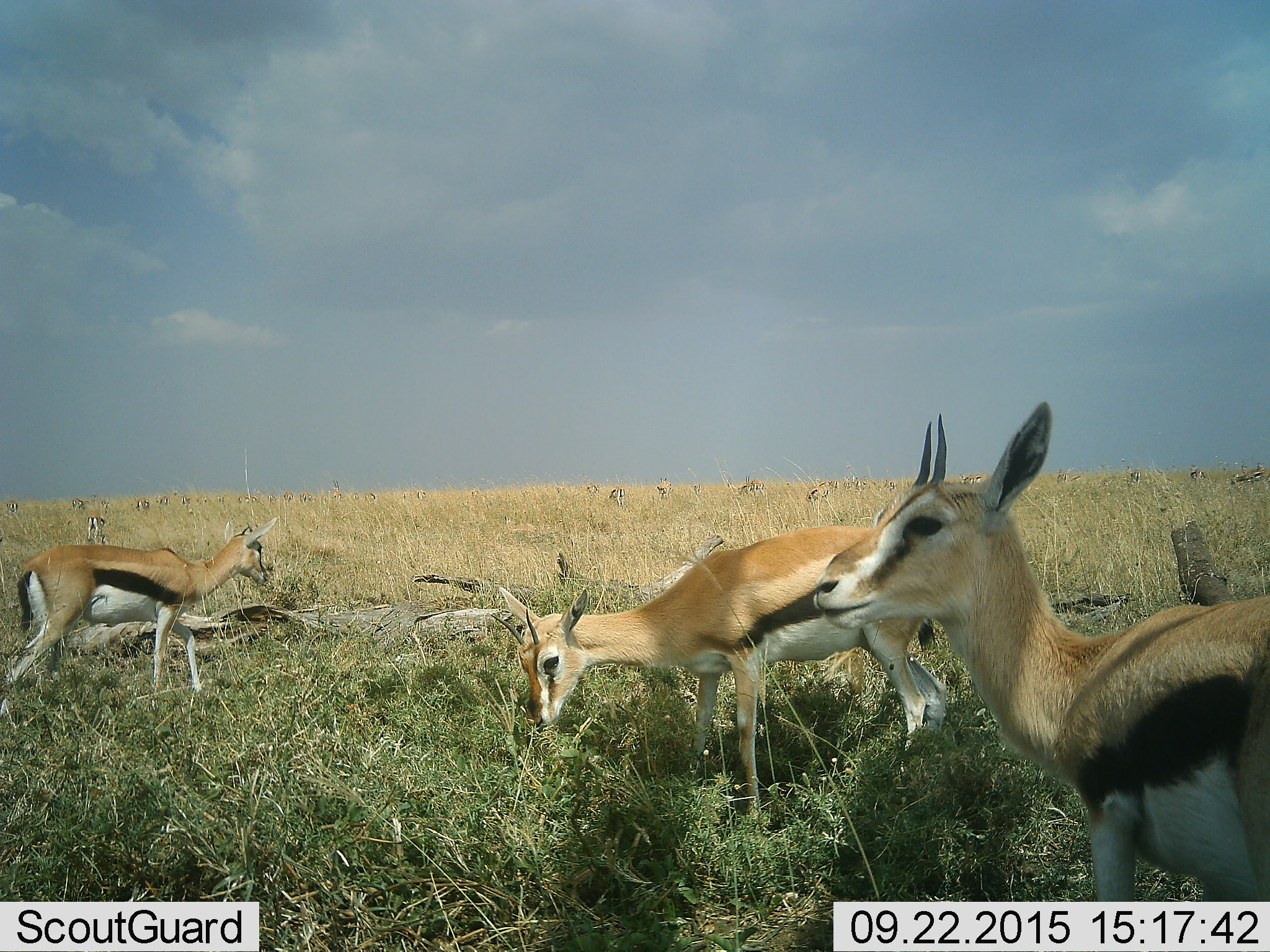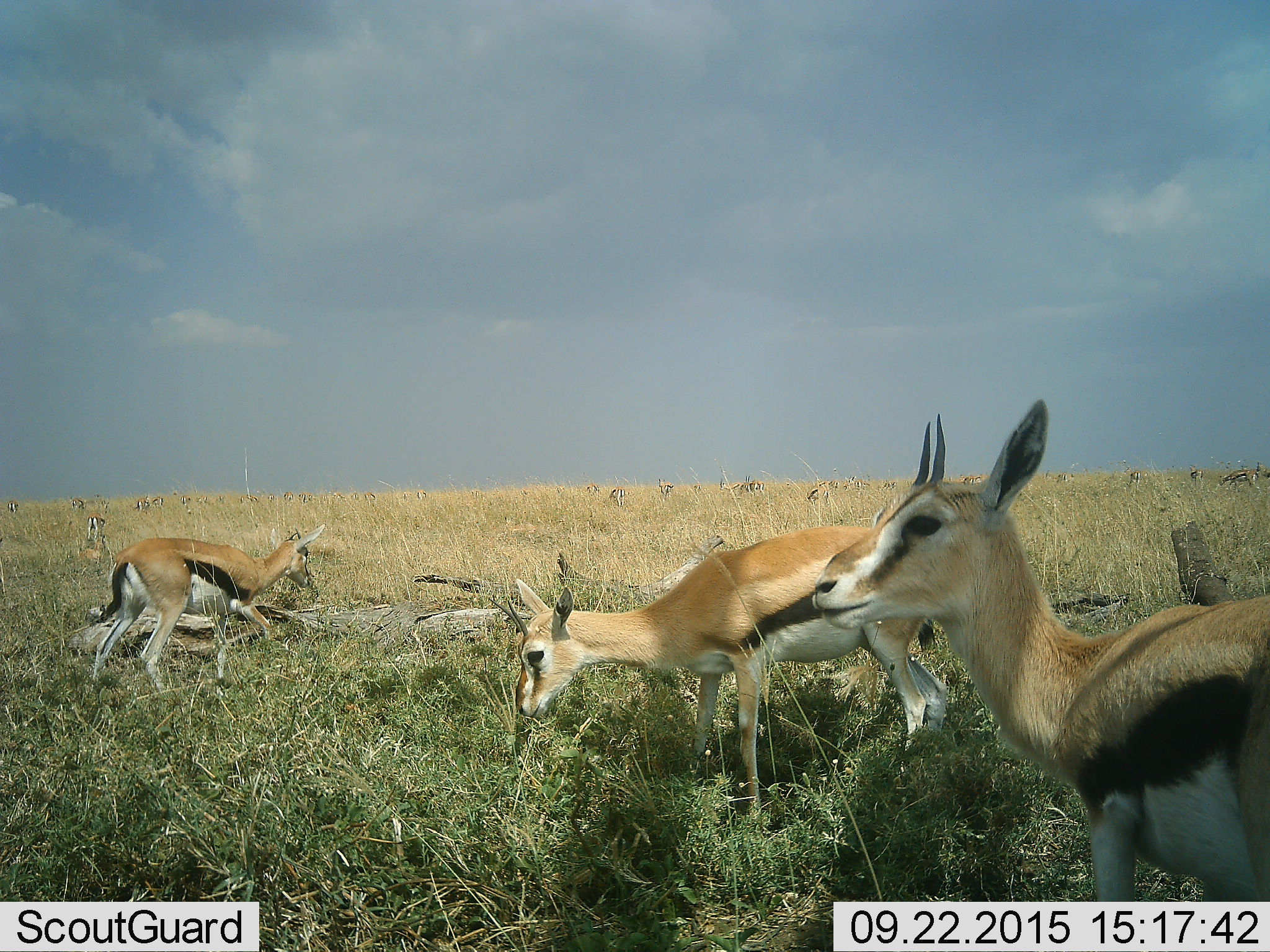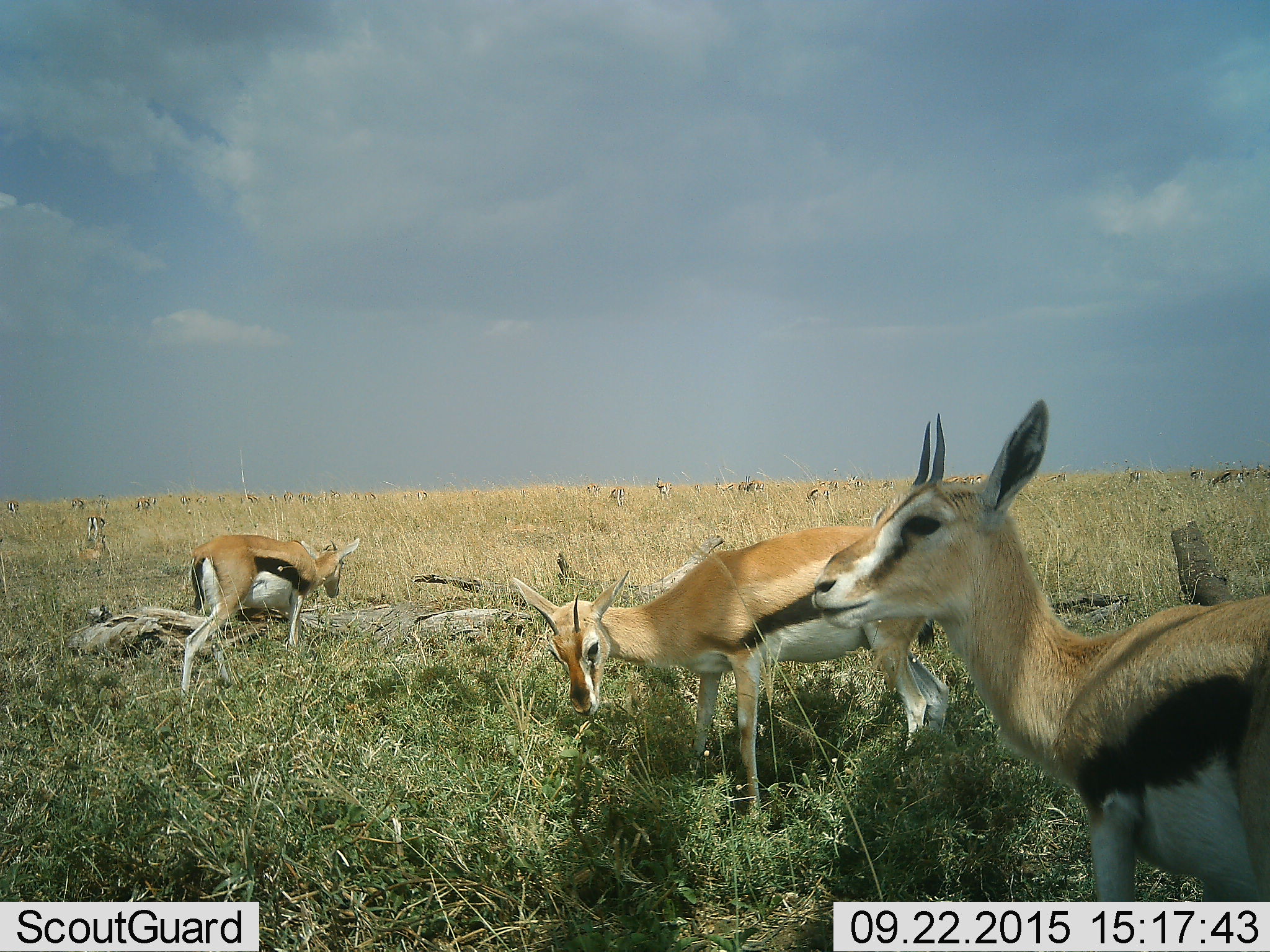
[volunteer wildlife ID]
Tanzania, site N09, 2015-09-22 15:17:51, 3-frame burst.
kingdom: Animalia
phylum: Chordata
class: Mammalia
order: Artiodactyla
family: Bovidae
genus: Eudorcas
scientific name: Eudorcas thomsonii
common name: thomson's gazelle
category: gazellethomsons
Gazellethomsons (thomson's gazelle) (Eudorcas thomsonii), count 11-50. Behavior (volunteer vote fractions): standing 100%, resting 0%, moving 60%, interacting 0%. Young present (vote fraction): 0%. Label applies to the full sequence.